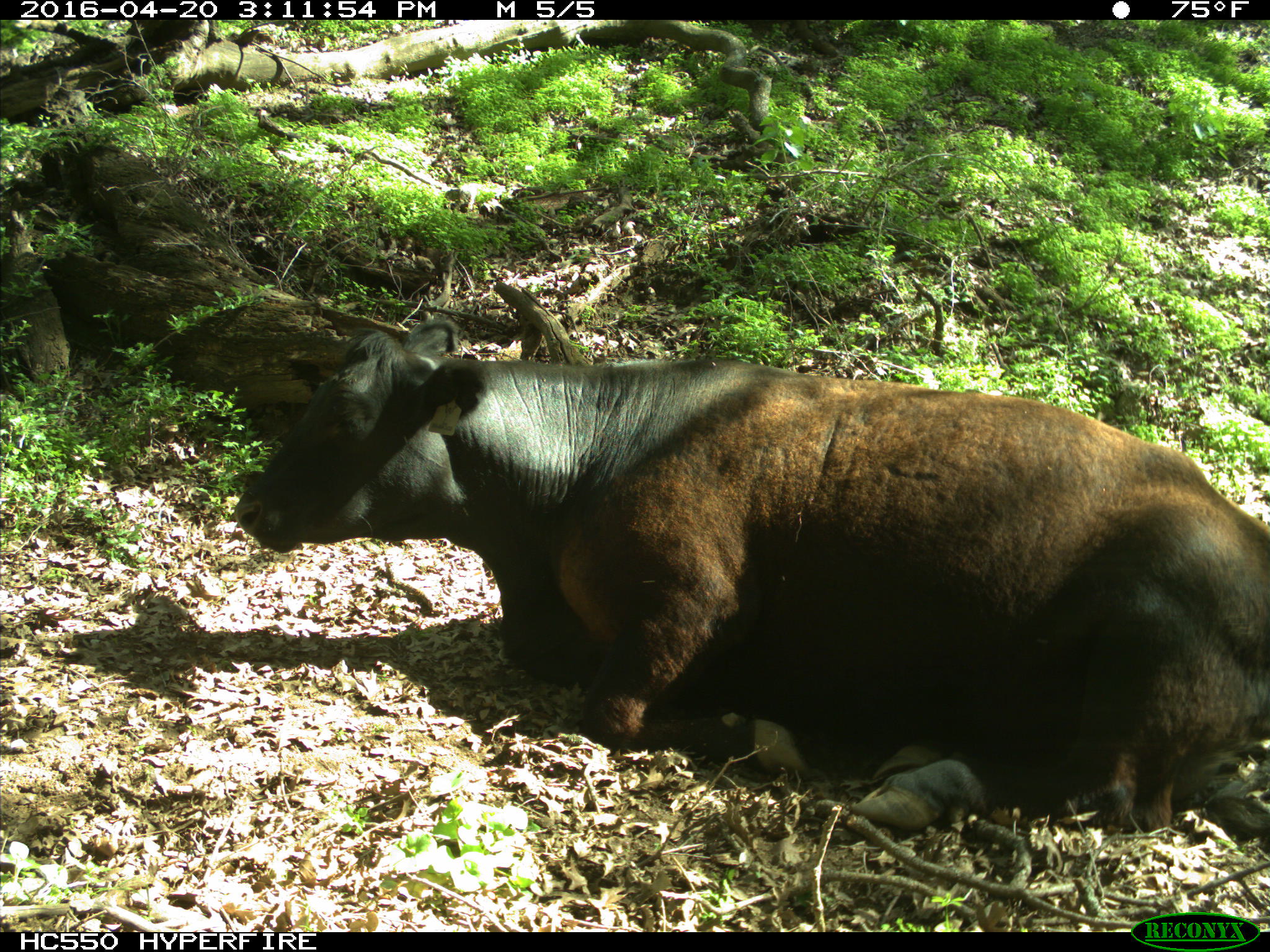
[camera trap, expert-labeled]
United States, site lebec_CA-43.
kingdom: Animalia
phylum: Chordata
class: Mammalia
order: Artiodactyla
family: Bovidae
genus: Bos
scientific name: Bos taurus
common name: domestic cow